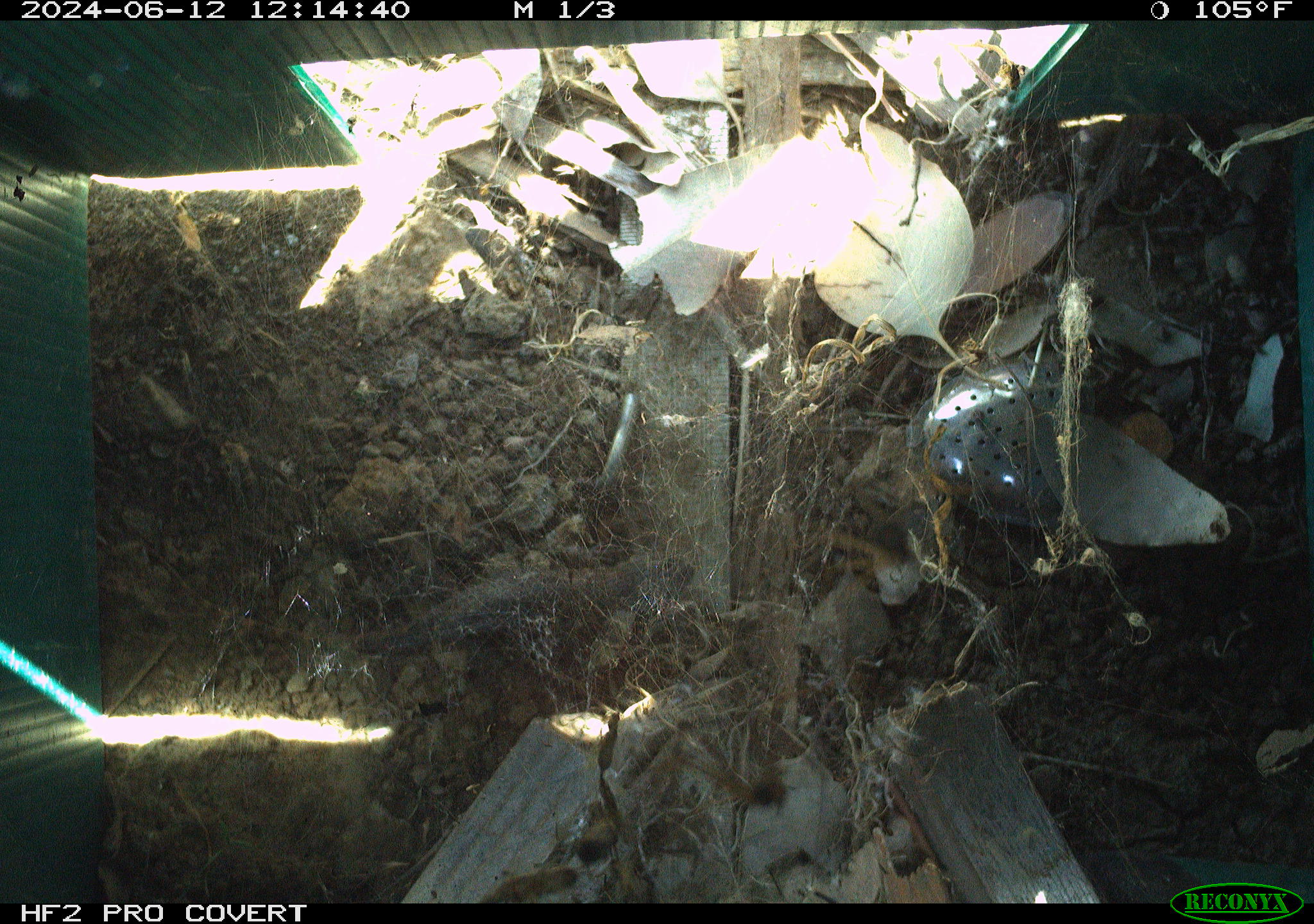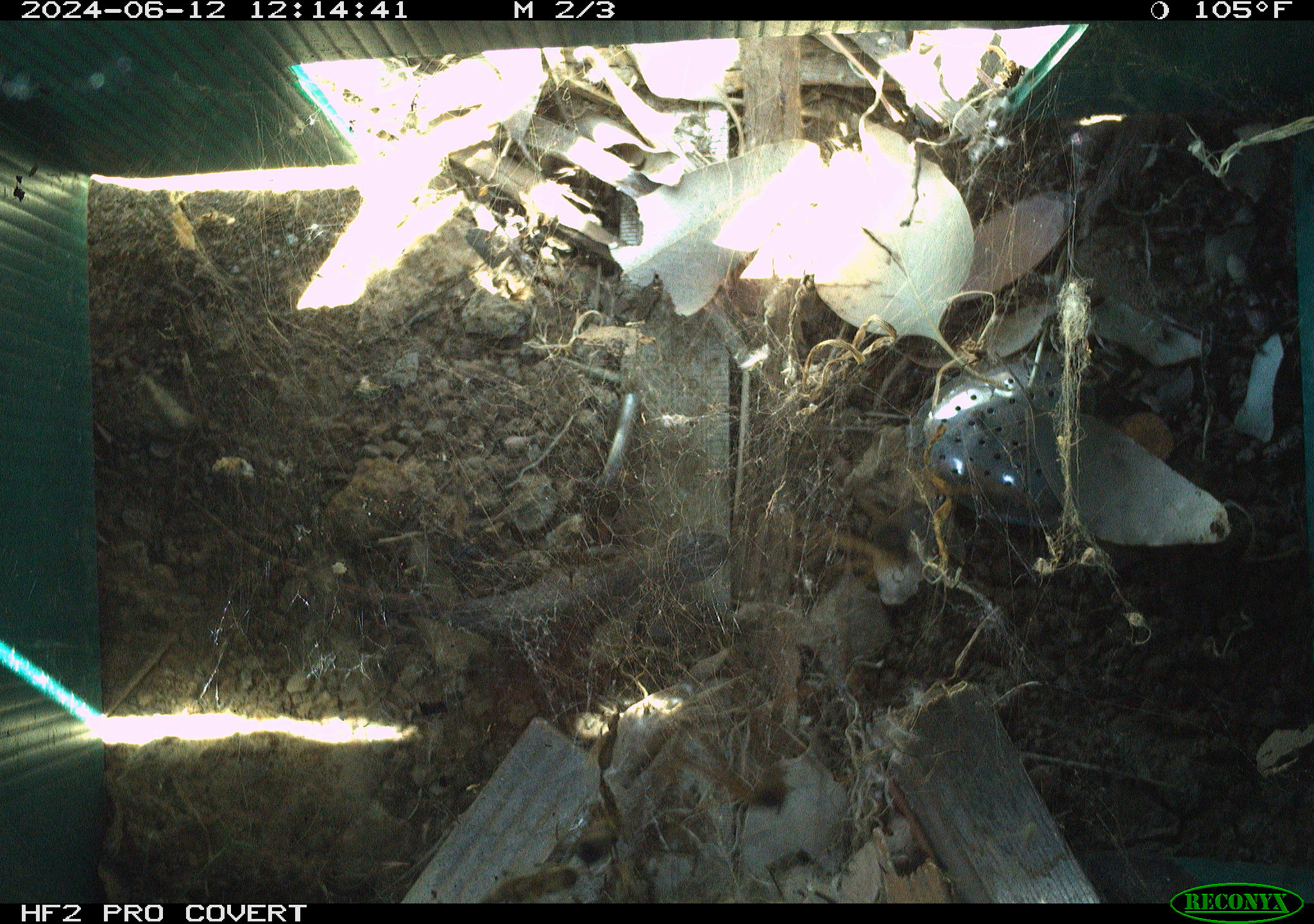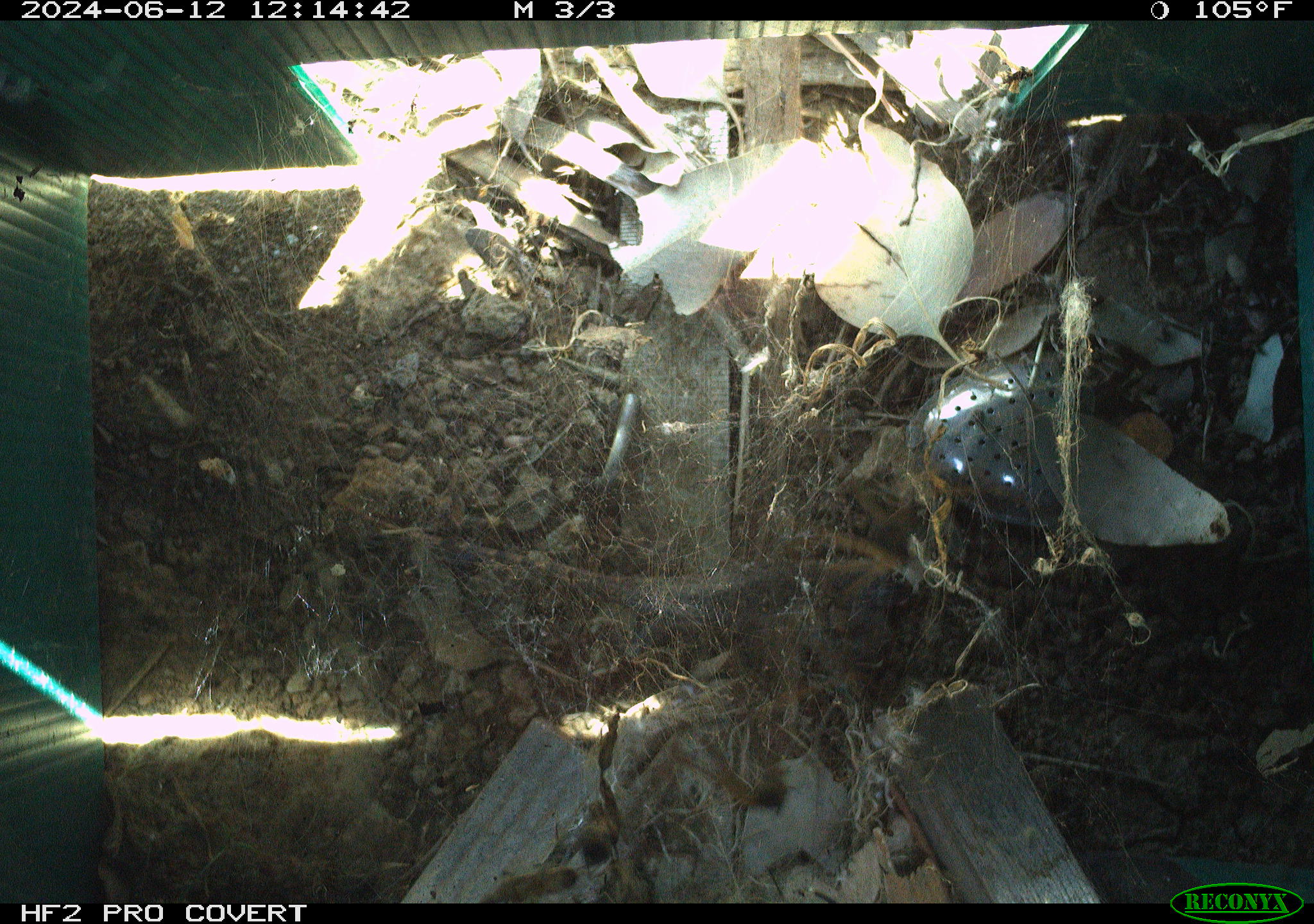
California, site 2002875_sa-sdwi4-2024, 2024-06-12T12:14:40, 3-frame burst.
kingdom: Animalia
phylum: Chordata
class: Reptilia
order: Squamata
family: Phrynosomatidae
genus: Sceloporus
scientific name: Sceloporus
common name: spiny lizards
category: sceloporus species